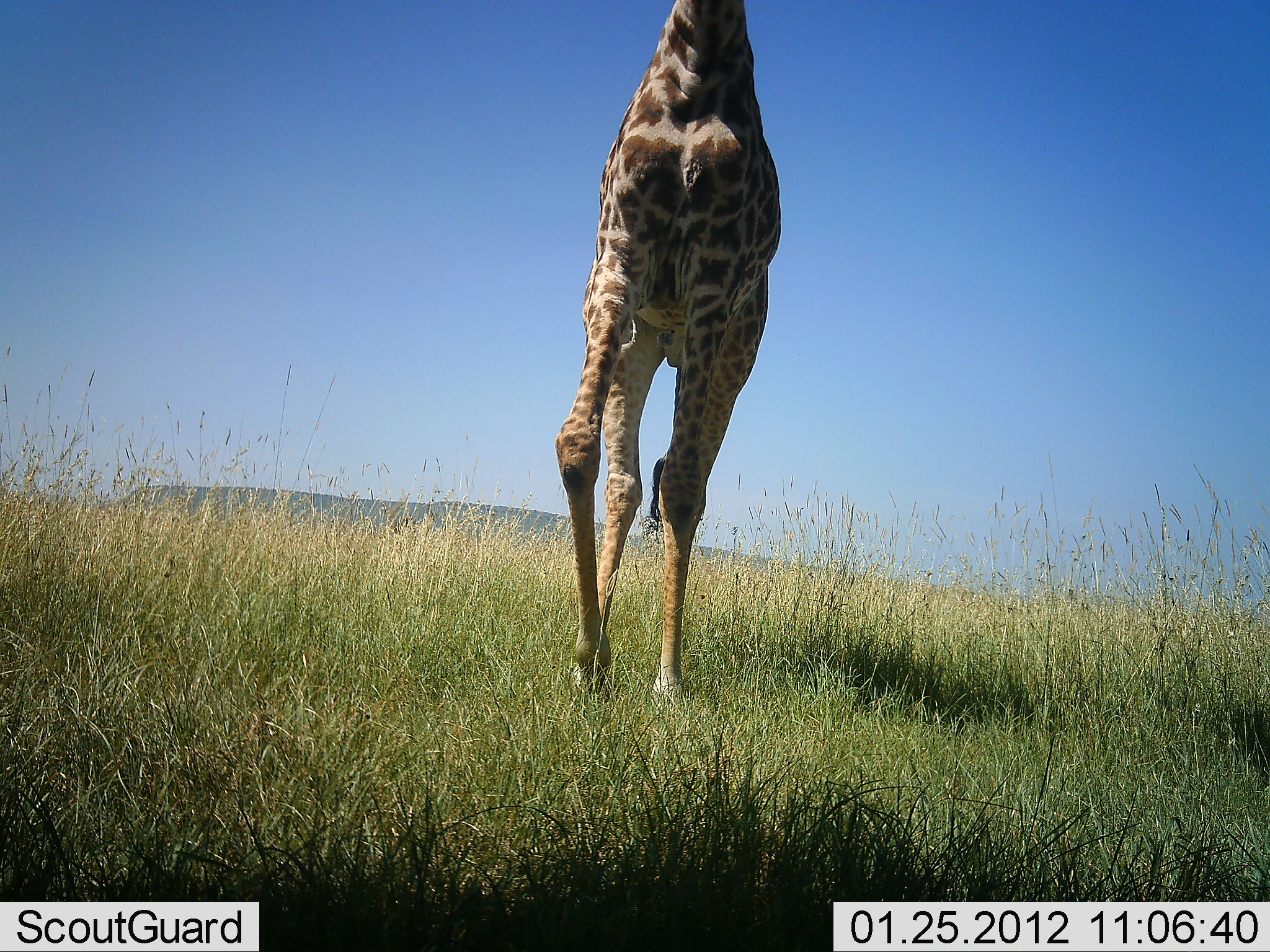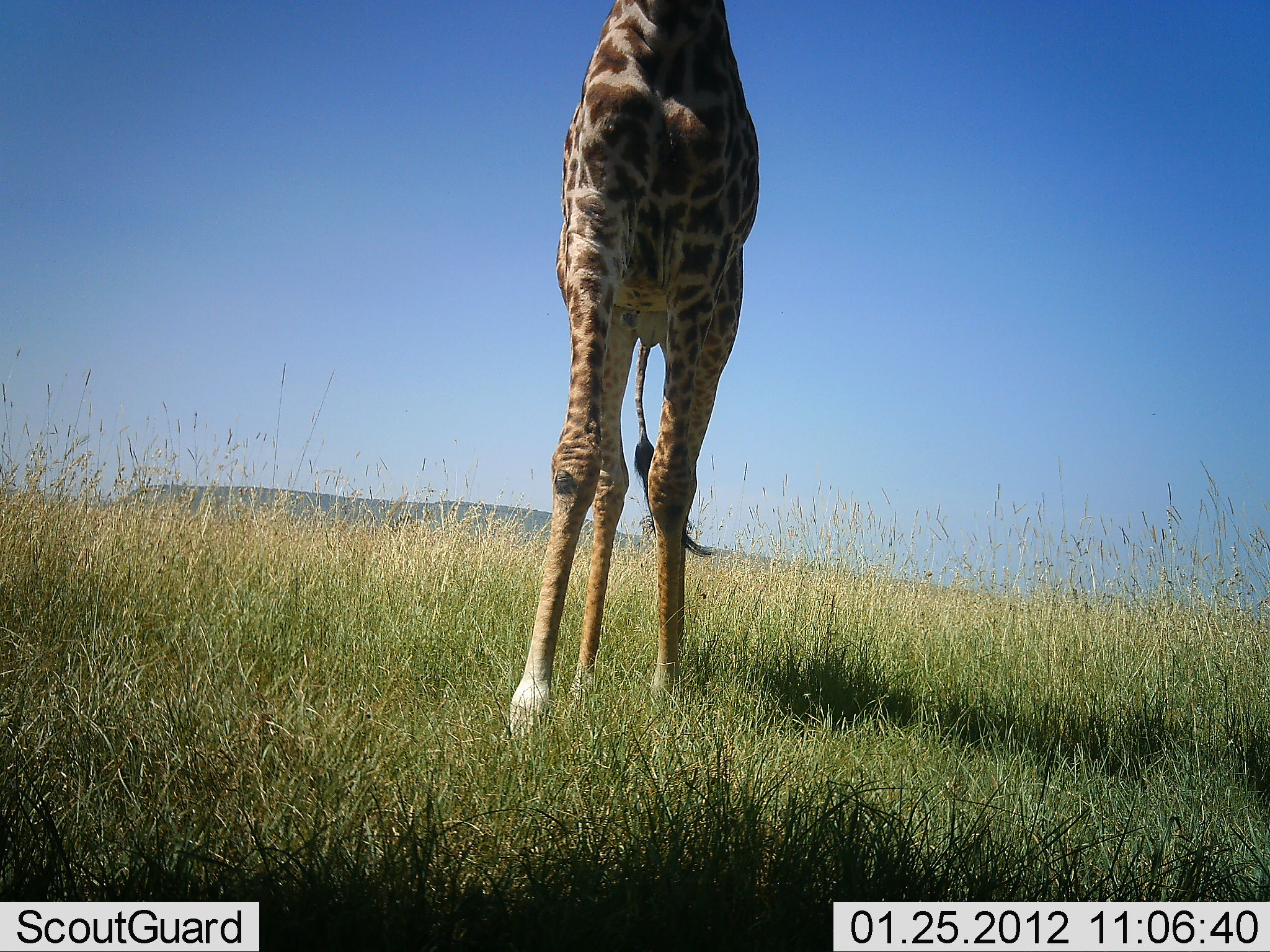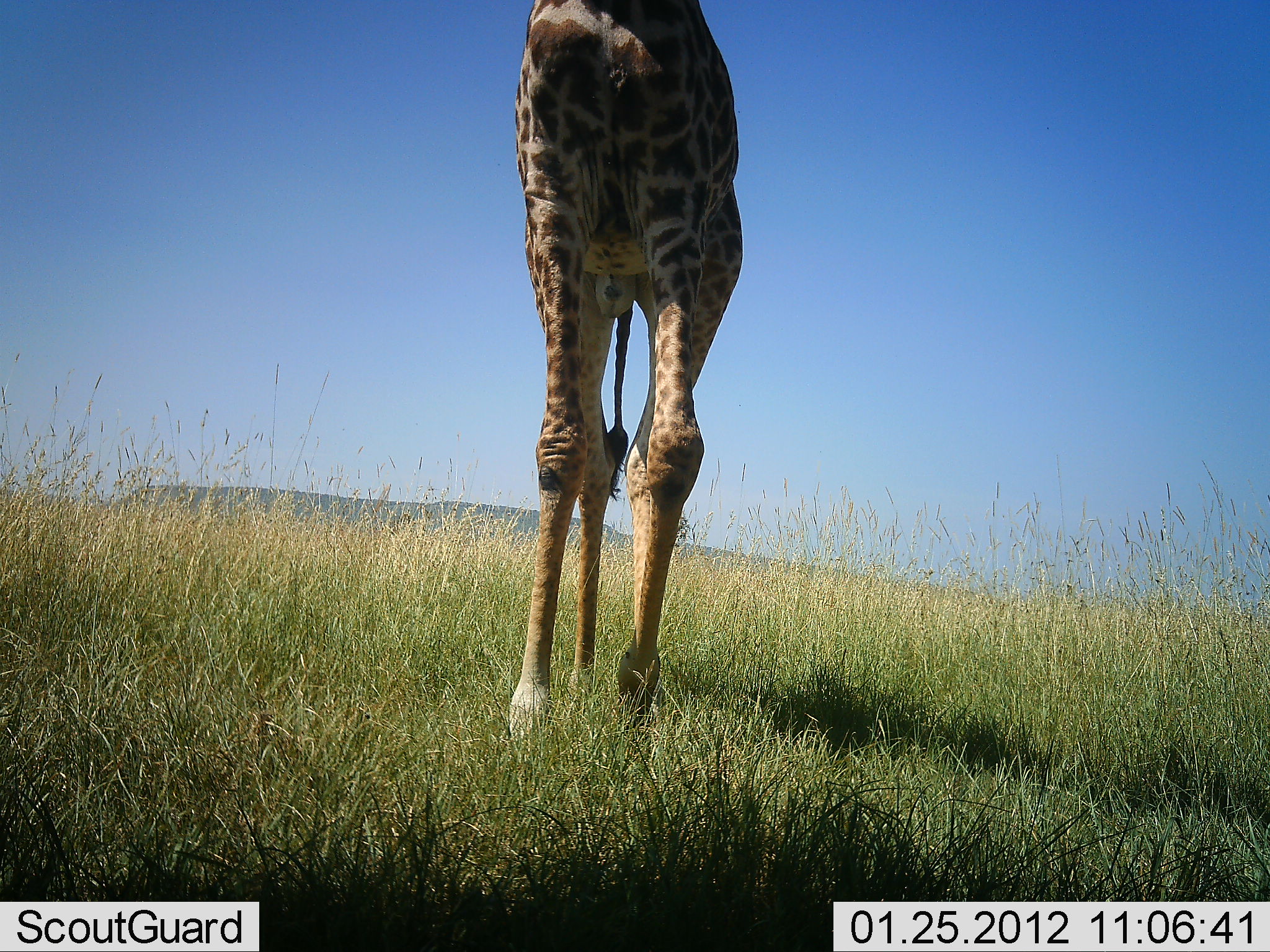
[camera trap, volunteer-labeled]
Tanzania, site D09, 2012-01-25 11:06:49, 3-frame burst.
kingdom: Animalia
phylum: Chordata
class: Mammalia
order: Artiodactyla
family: Giraffidae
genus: Giraffa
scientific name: Giraffa camelopardalis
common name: giraffe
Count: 1.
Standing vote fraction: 25%.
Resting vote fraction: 0%.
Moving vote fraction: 71%.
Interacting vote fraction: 0%.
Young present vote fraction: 0%.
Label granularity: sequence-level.